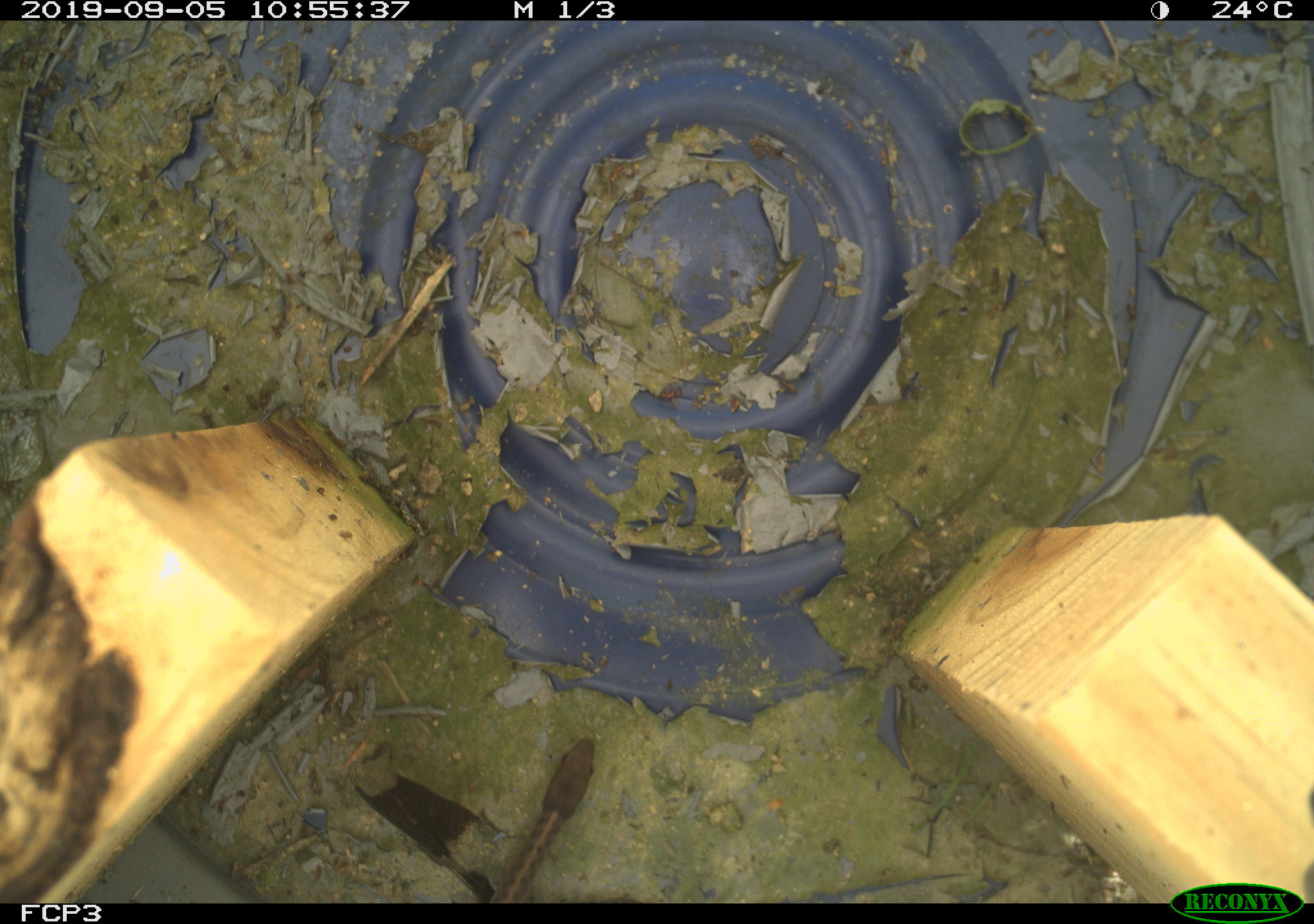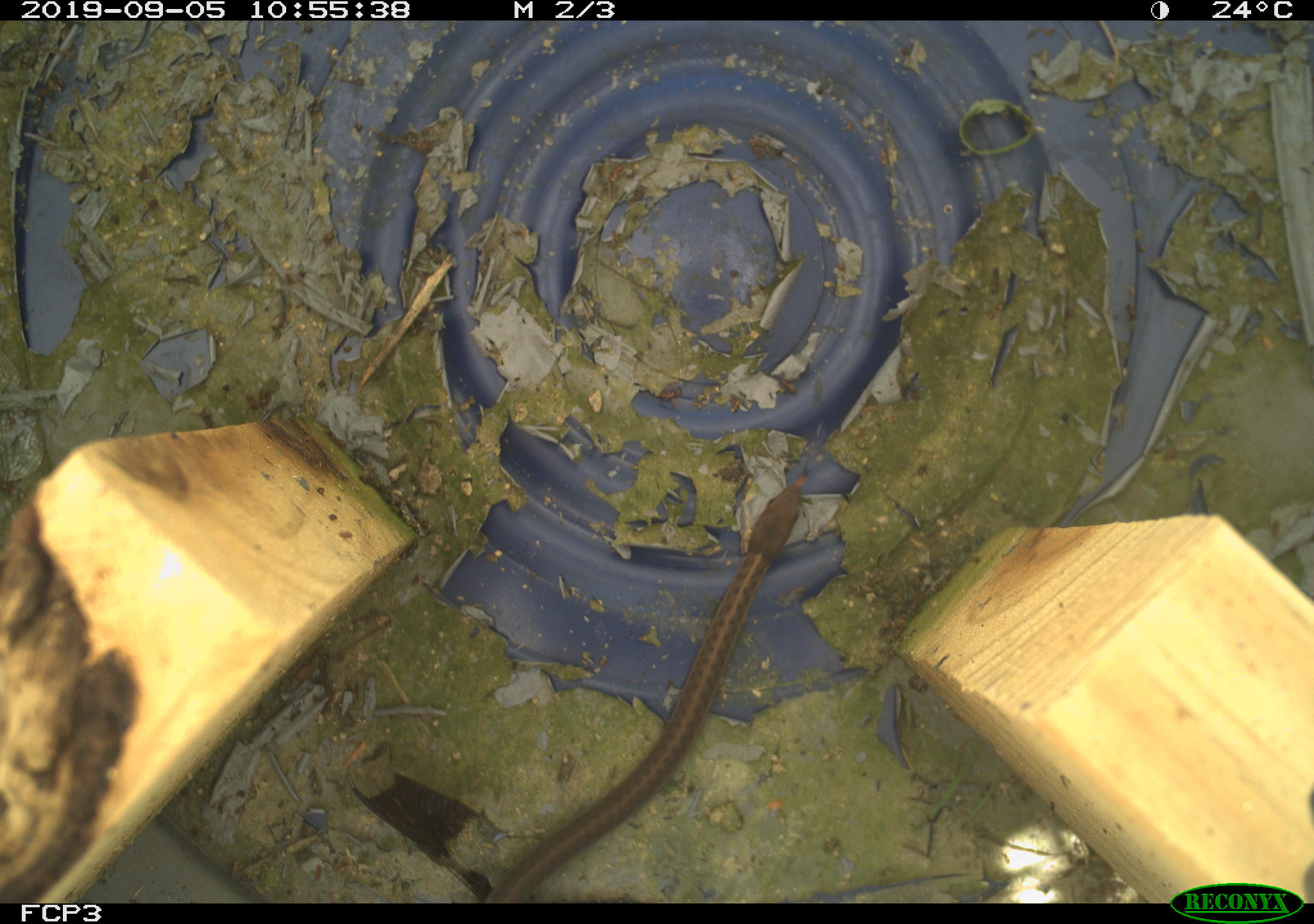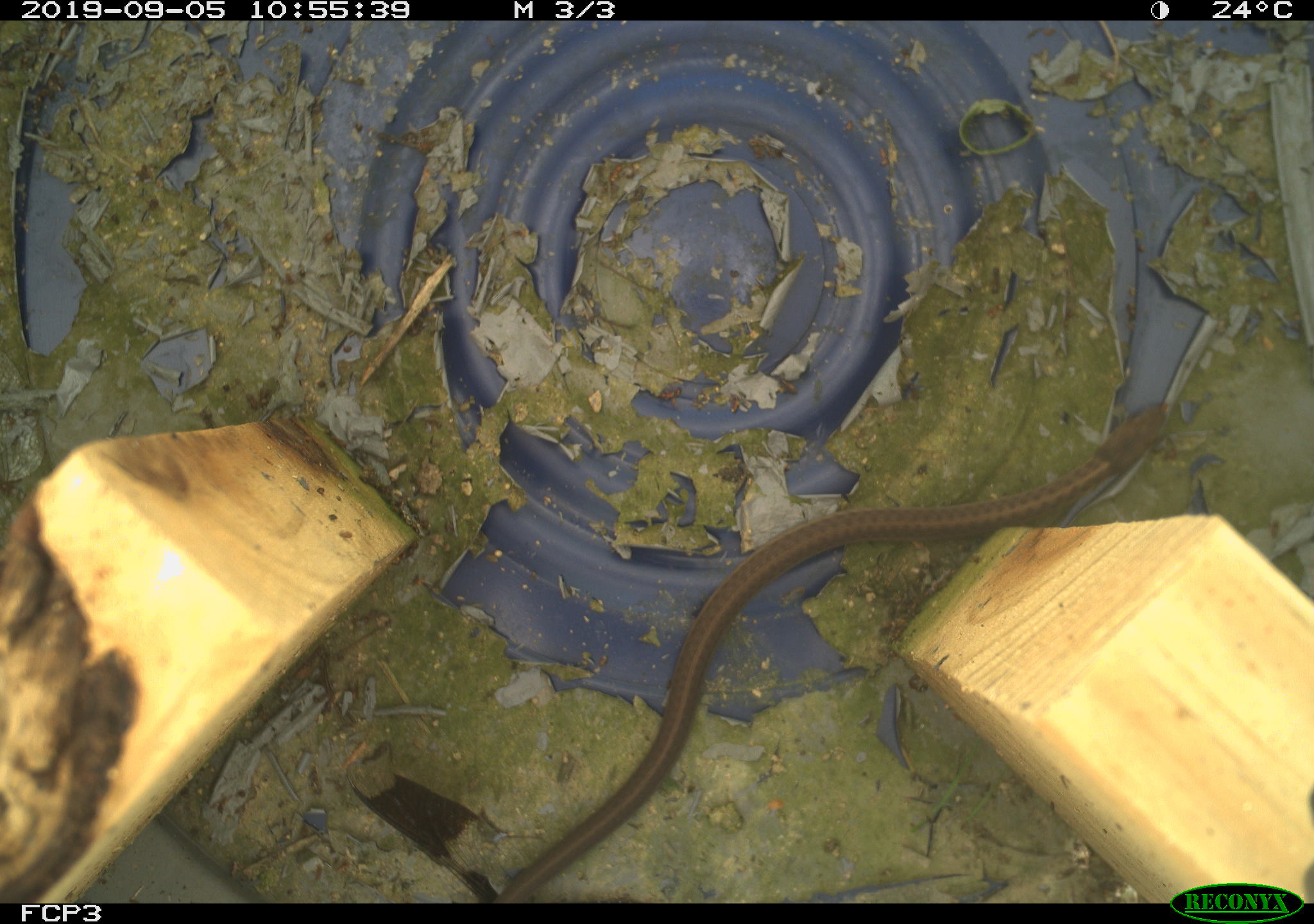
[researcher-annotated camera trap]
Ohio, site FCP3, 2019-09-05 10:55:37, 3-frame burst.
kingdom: Animalia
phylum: Chordata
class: Reptilia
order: Squamata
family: Colubridae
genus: Thamnophis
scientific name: Thamnophis sirtalis sirtalis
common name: eastern gartersnake